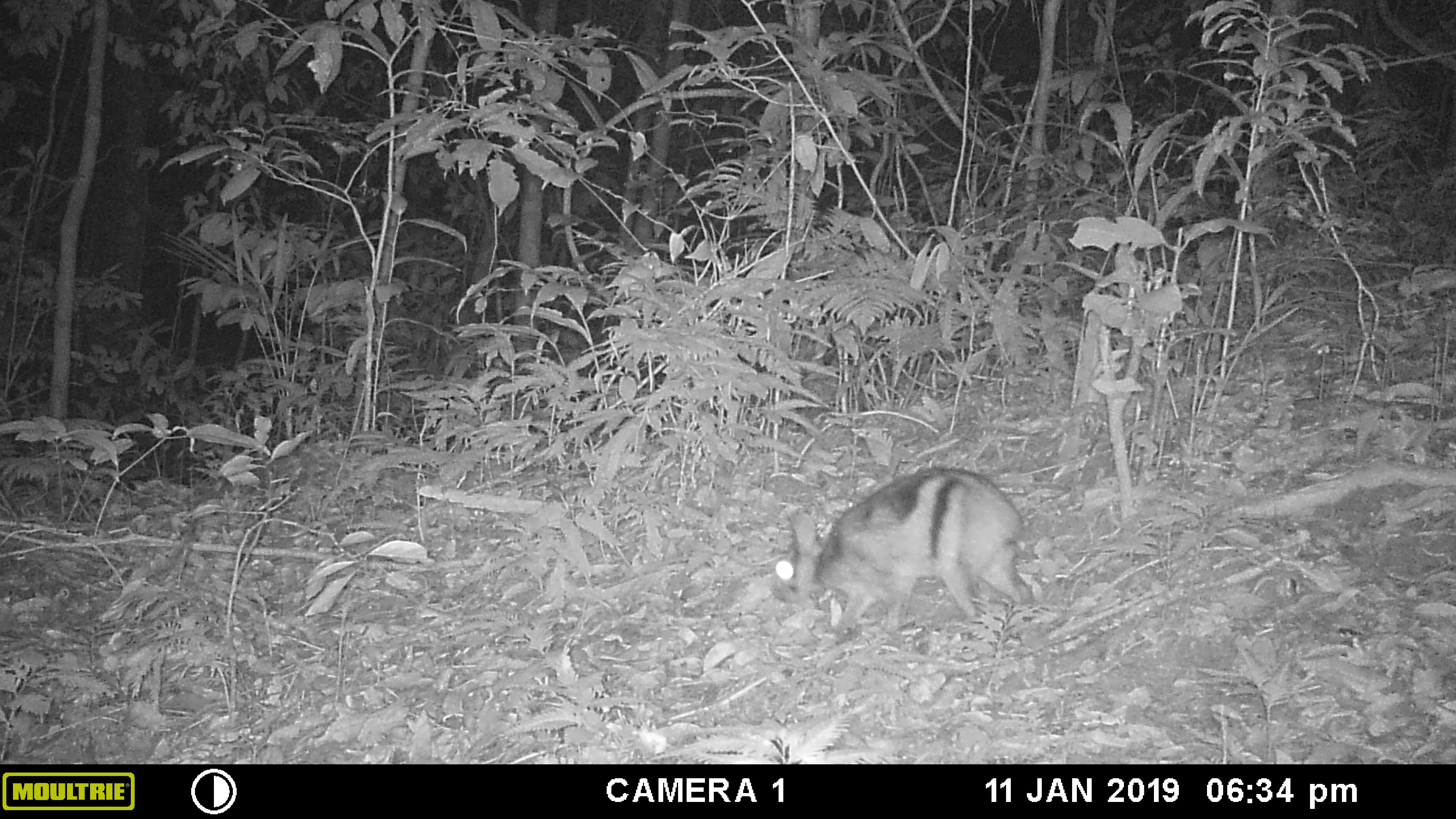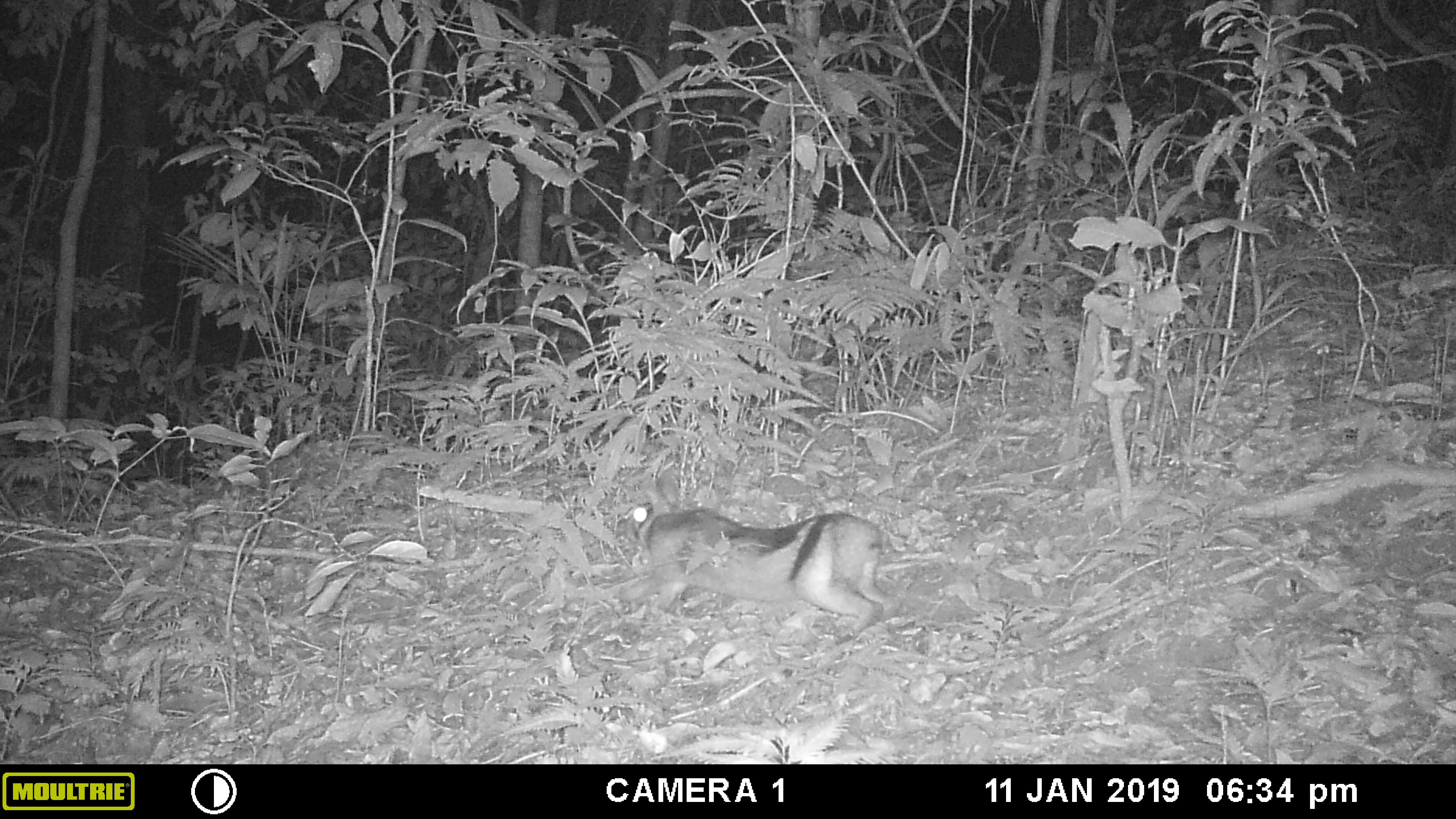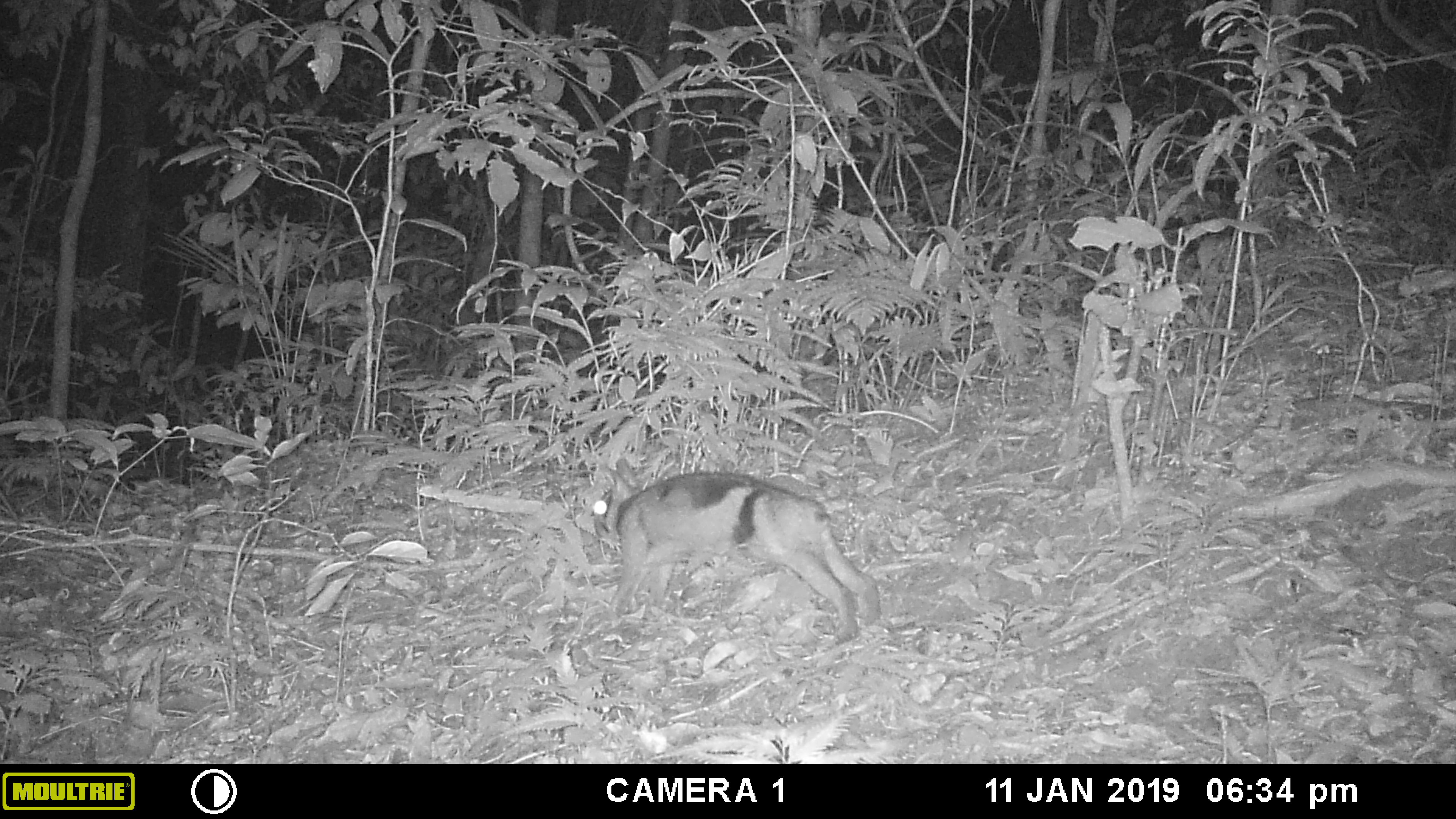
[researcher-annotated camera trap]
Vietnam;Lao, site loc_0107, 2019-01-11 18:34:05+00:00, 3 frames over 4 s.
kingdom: Animalia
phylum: Chordata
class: Mammalia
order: Lagomorpha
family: Leporidae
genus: Nesolagus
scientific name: Nesolagus timminsi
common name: annamite striped rabbit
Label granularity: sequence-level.